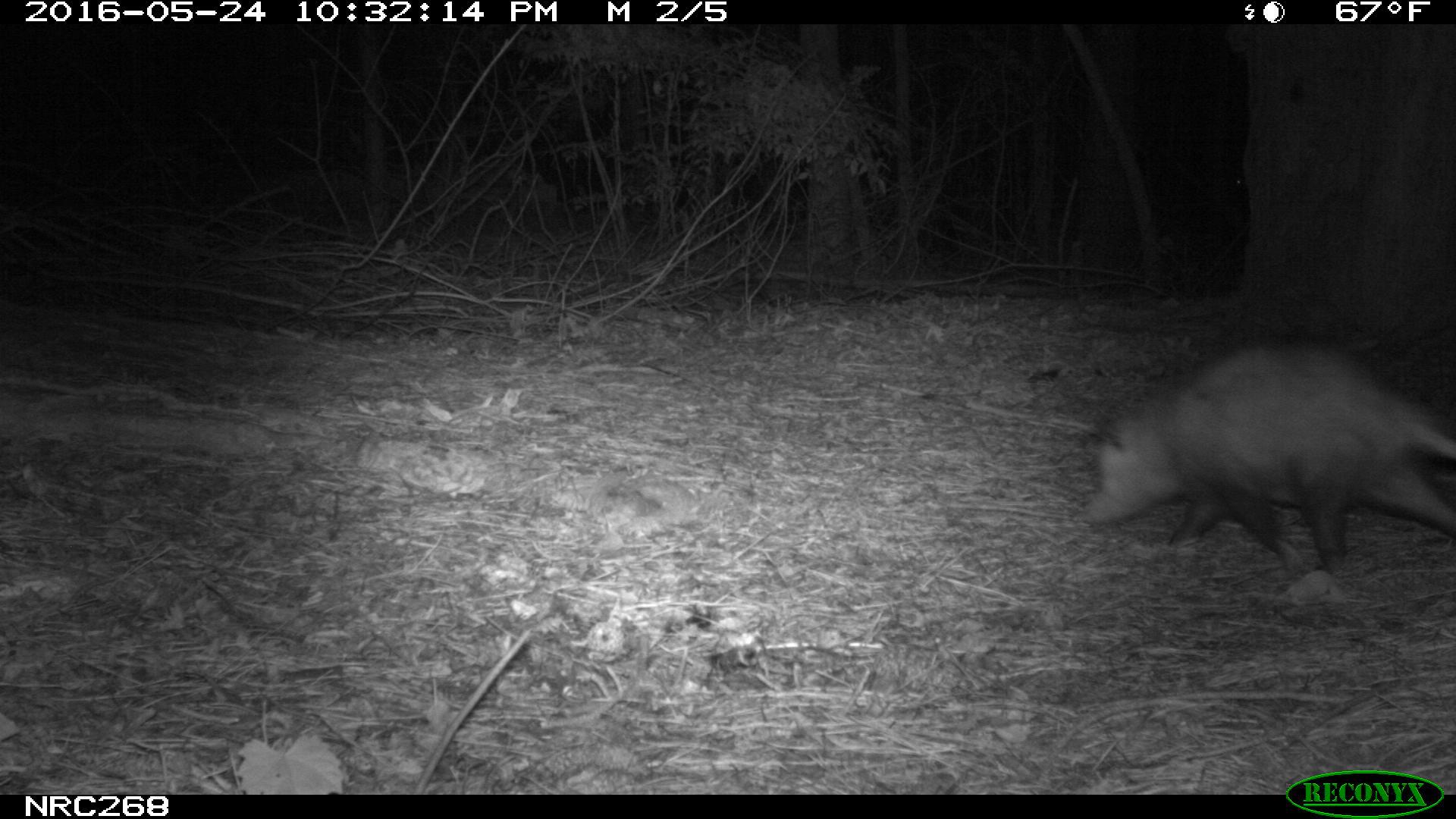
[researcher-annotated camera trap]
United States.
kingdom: Animalia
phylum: Chordata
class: Mammalia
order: Didelphimorphia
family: Didelphidae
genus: Didelphis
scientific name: Didelphis virginiana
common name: virginia opossum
Virginia Opossum (Didelphis virginiana).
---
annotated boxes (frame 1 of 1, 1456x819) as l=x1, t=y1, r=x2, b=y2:
Virginia Opossum: l=1076, t=325, r=1456, b=577